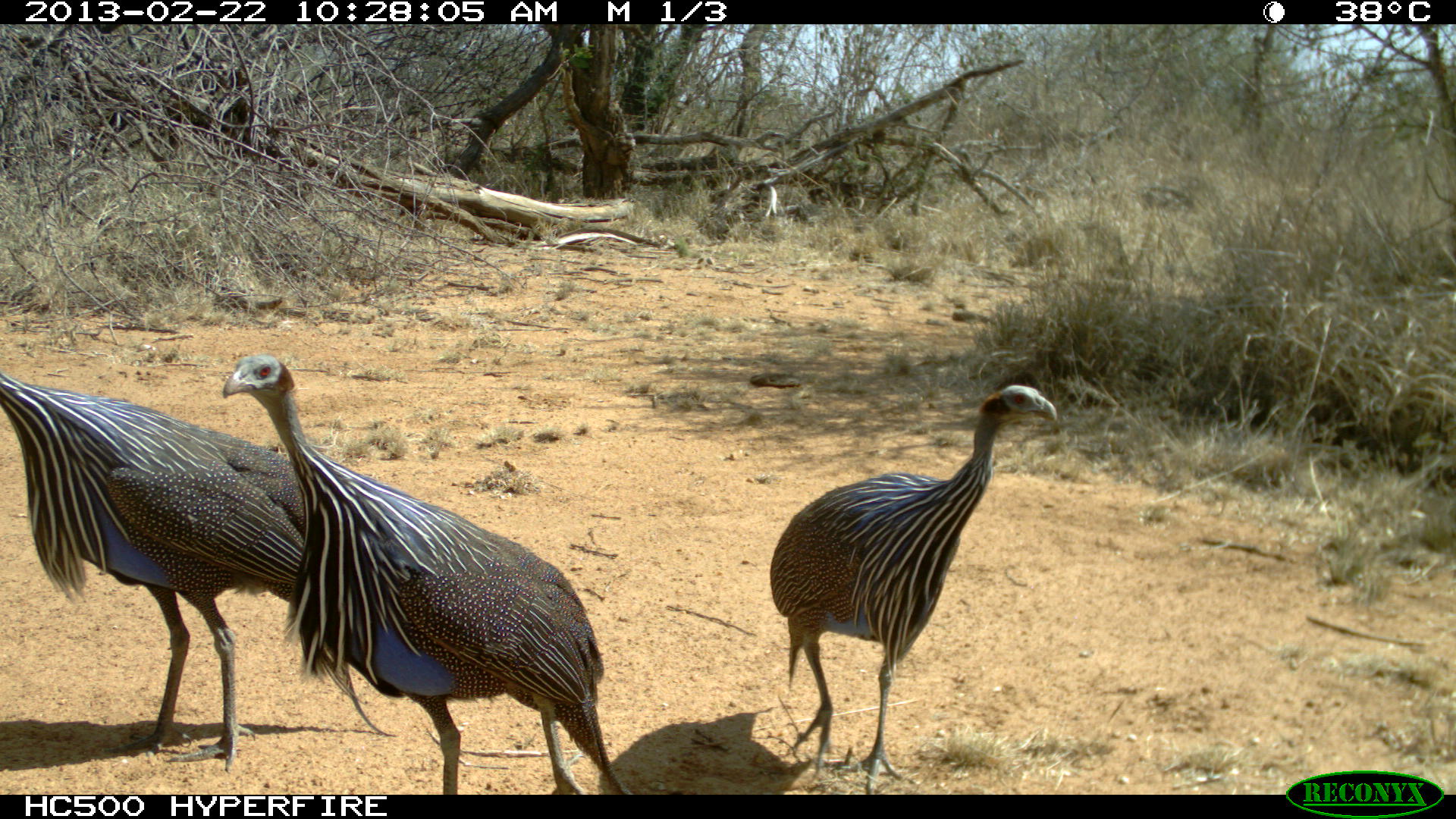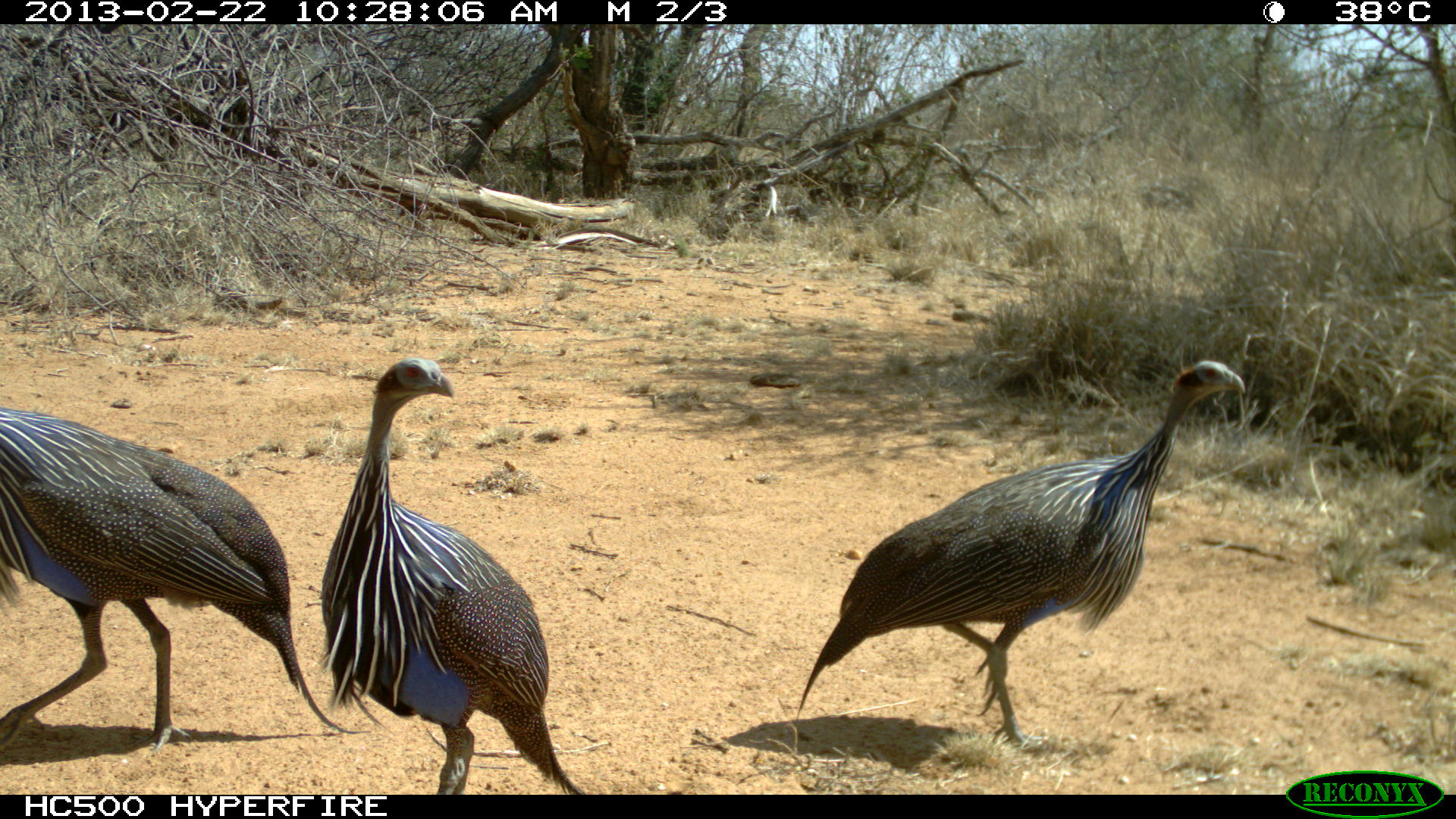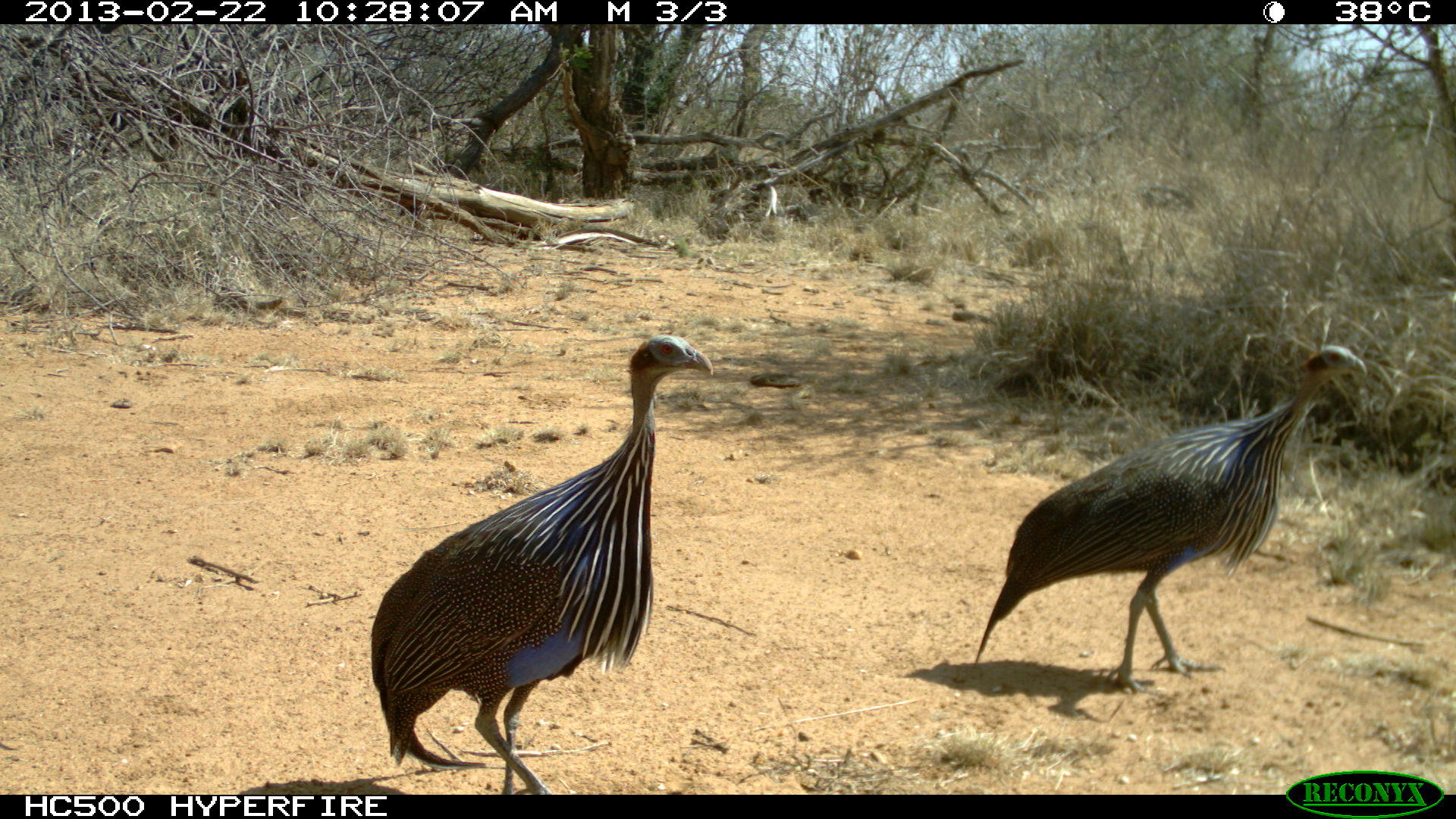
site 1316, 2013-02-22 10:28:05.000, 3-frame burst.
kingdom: Animalia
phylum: Chordata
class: Aves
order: Galliformes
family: Numididae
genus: Acryllium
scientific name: Acryllium vulturinum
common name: vulturine guineafowl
Acryllium vulturinum (vulturine guineafowl), count 3.